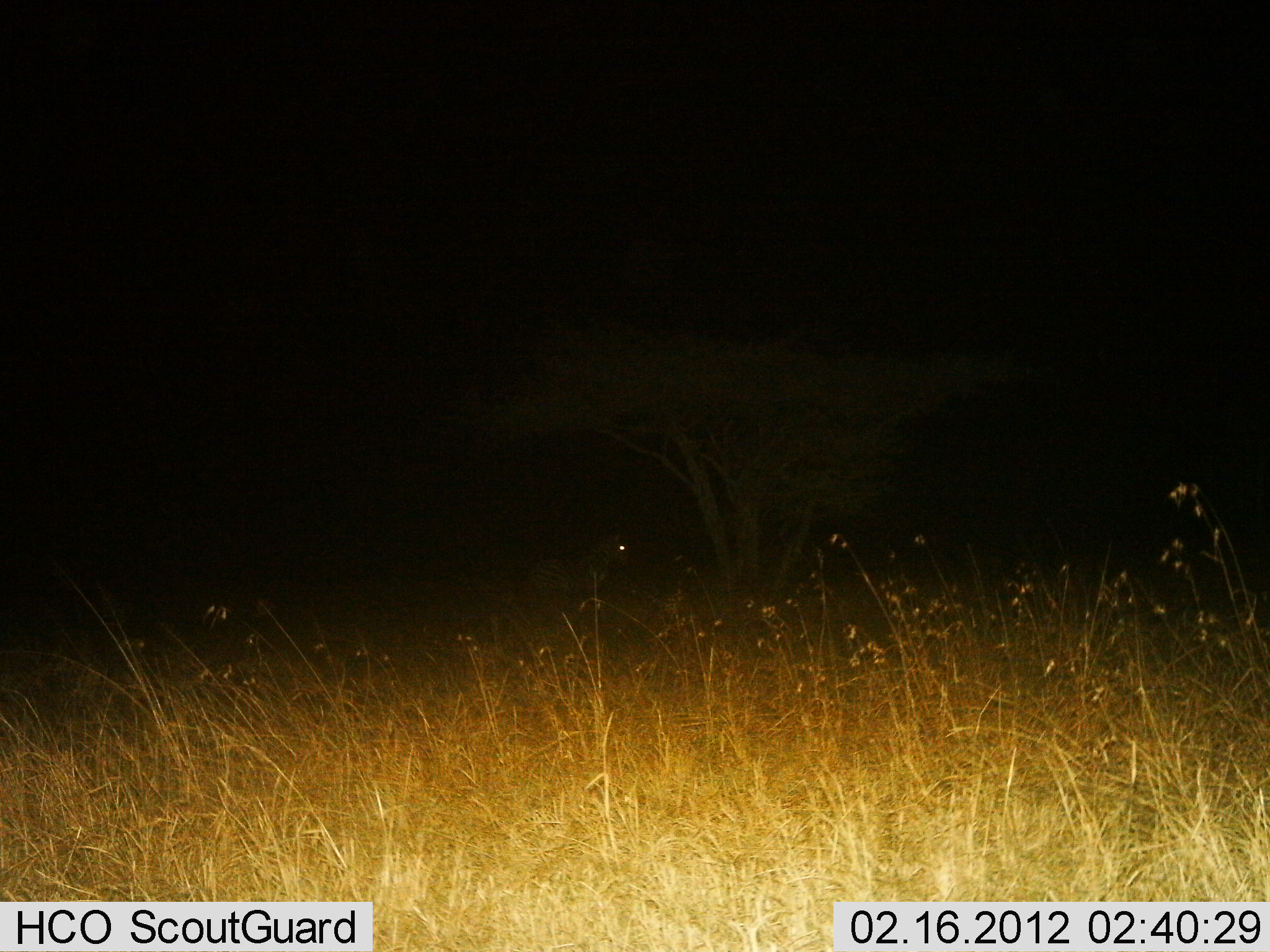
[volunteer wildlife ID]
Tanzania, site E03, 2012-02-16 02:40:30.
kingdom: Animalia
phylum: Chordata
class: Mammalia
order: Perissodactyla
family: Equidae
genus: Equus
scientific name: Equus quagga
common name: plains zebra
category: zebra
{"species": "zebra (plains zebra) (Equus quagga)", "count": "1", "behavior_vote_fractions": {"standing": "100%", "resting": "0%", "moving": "0%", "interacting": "0%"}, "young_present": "0%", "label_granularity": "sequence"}